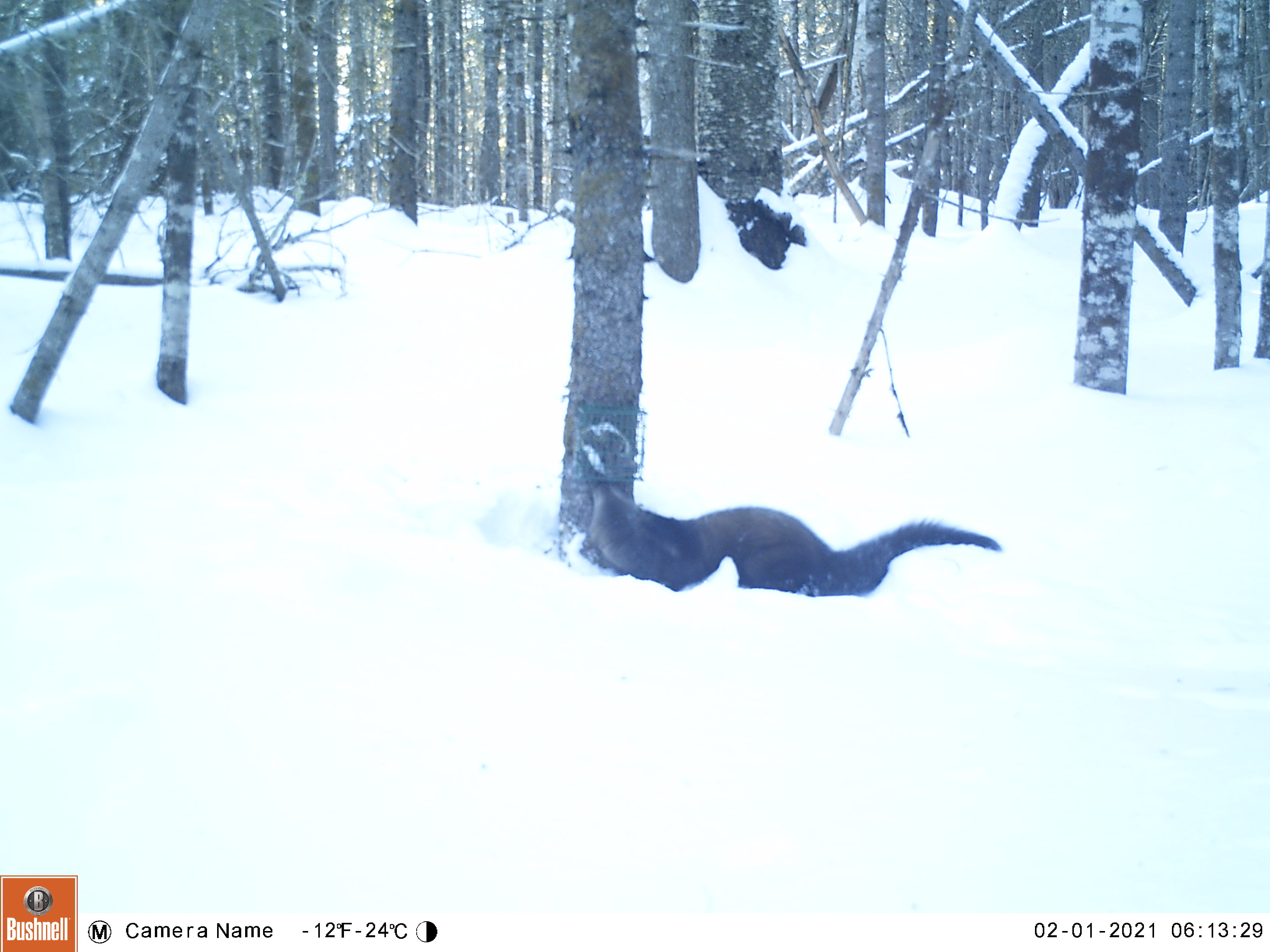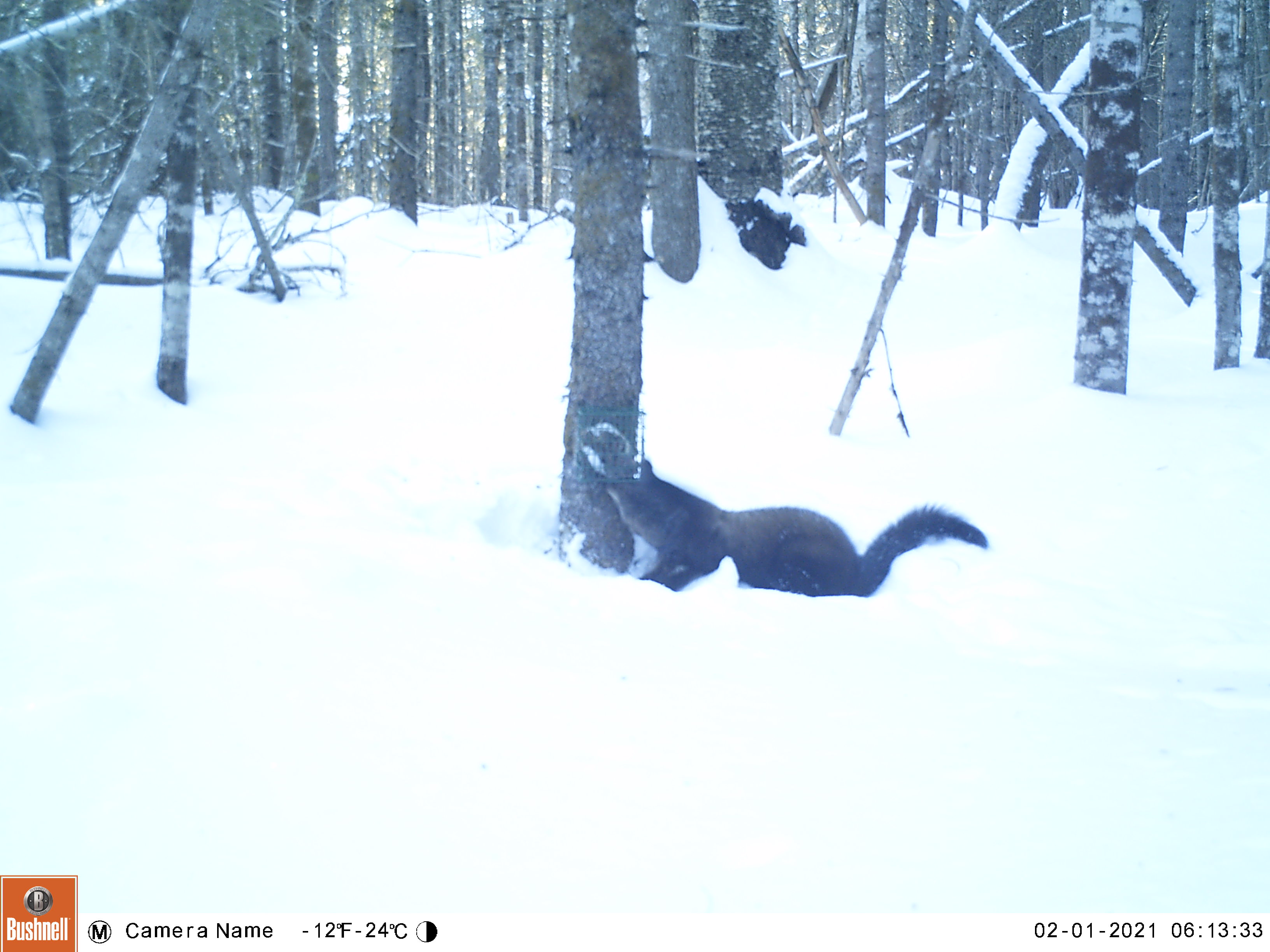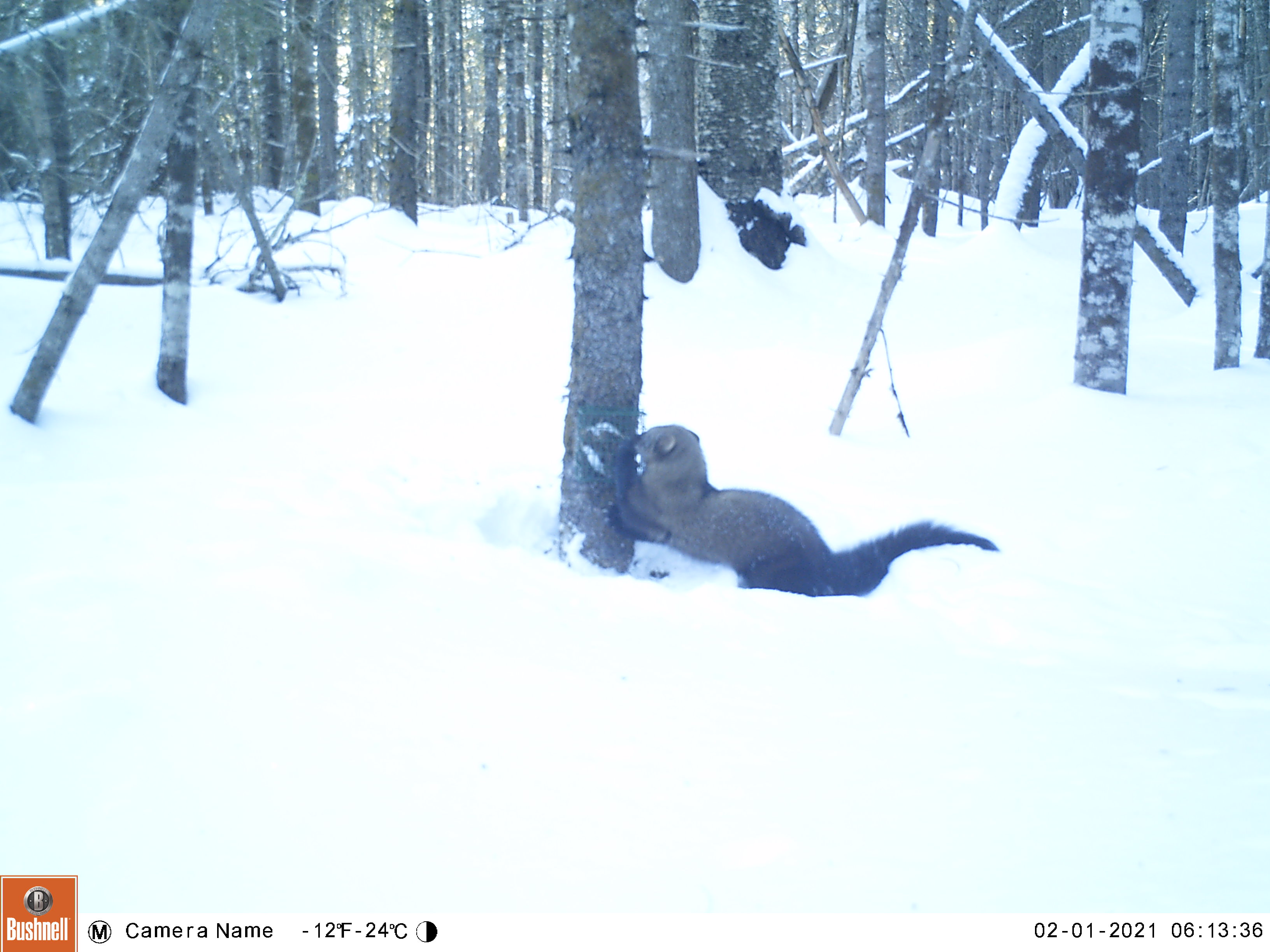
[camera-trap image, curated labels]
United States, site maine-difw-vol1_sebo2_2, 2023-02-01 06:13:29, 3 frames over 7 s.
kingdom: Animalia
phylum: Chordata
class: Mammalia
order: Carnivora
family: Mustelidae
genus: Pekania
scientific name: Pekania pennanti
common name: fisher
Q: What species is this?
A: Fisher (Pekania pennanti).